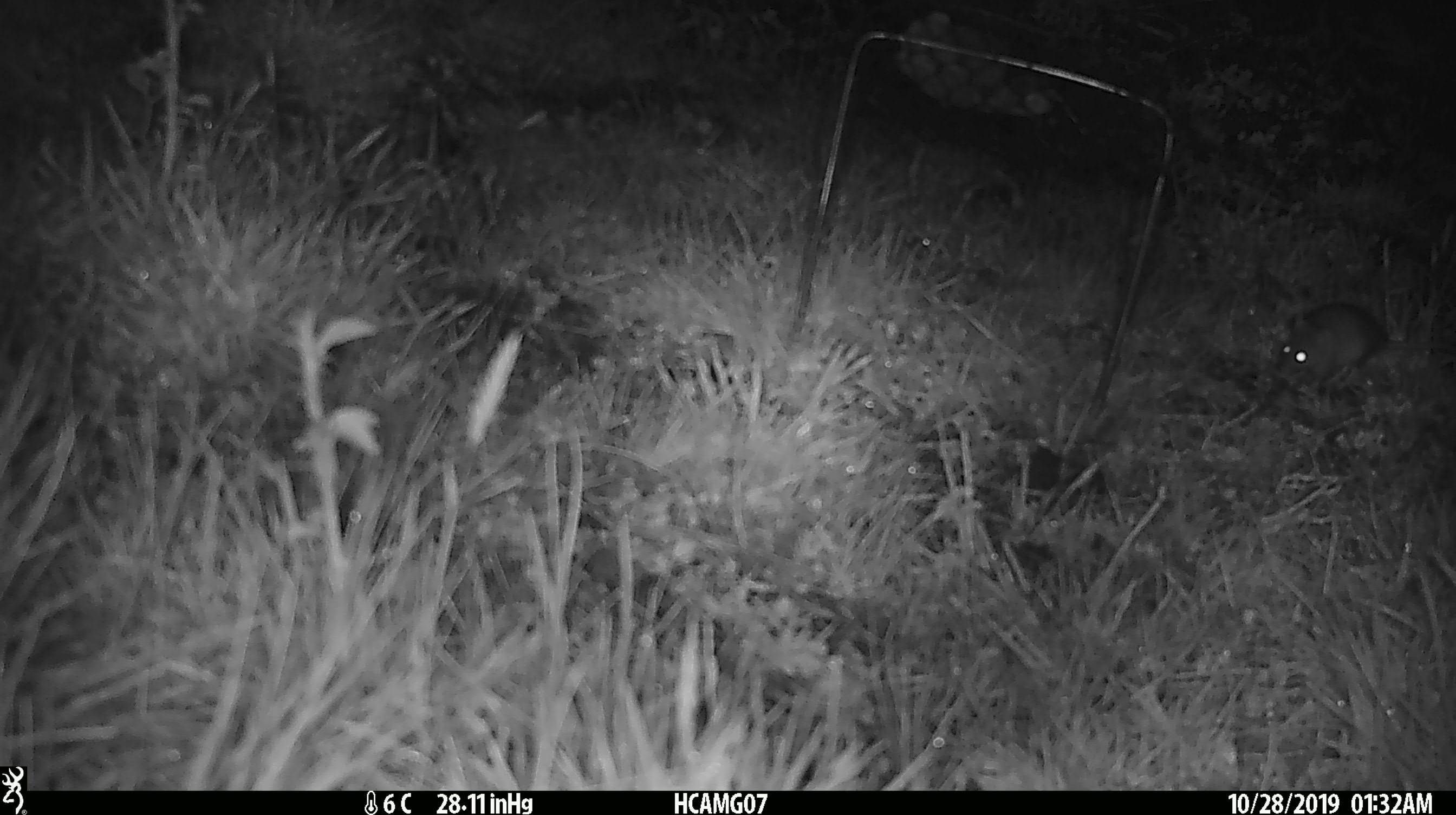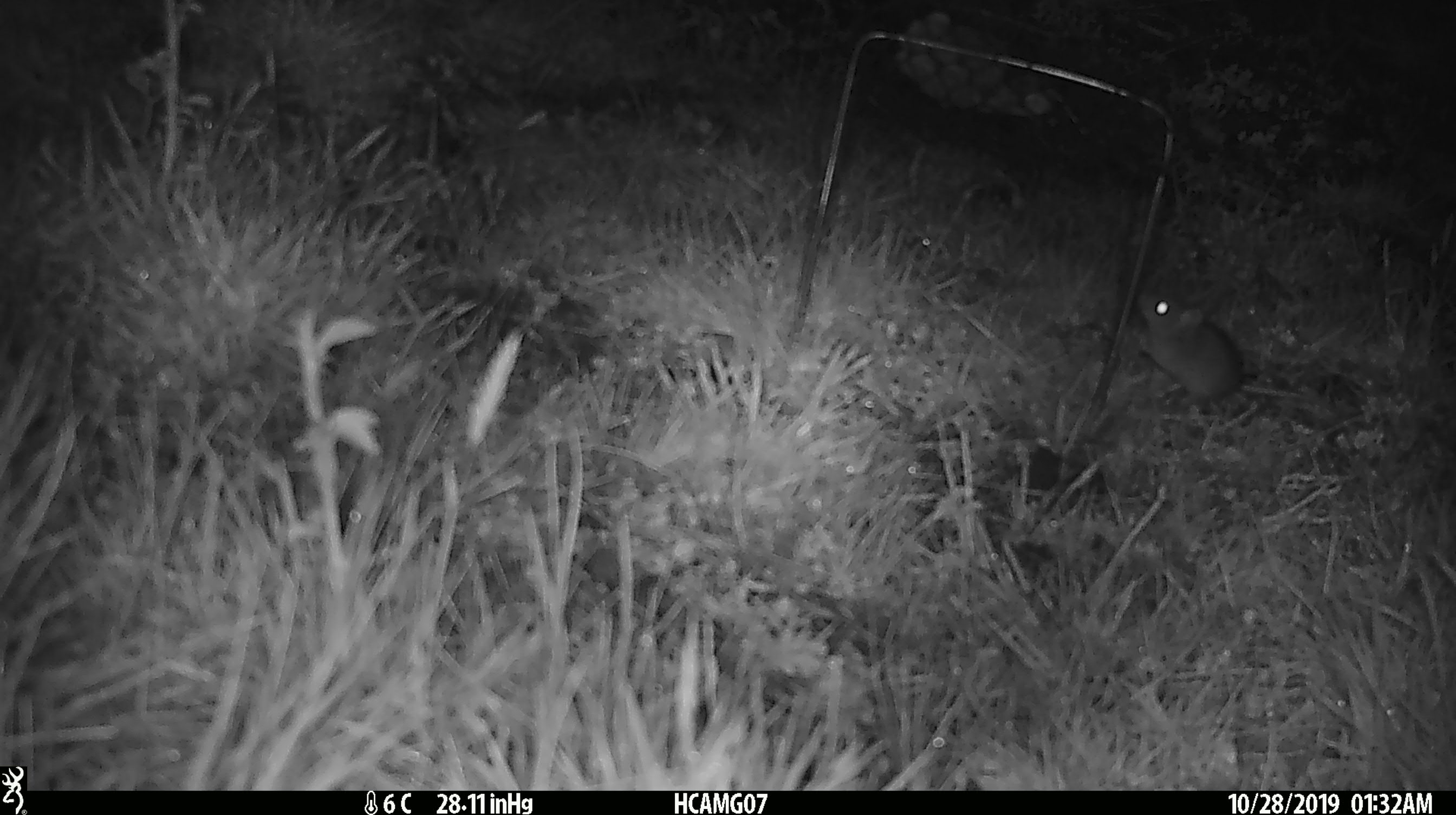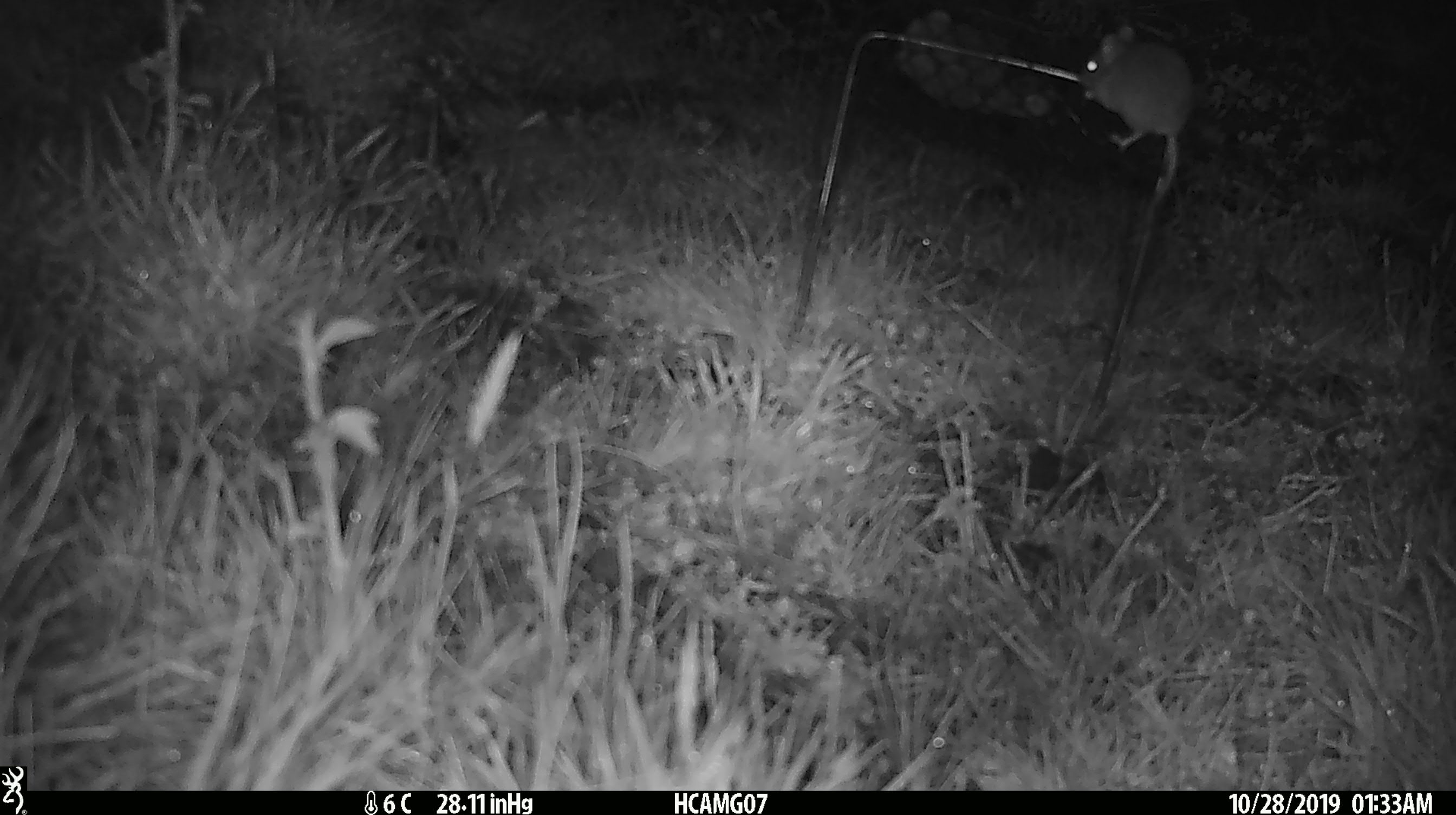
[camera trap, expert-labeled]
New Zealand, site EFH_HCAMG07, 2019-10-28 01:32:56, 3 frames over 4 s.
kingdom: Animalia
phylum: Chordata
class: Mammalia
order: Rodentia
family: Muridae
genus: Mus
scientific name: Mus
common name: mouse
Mouse (Mus).